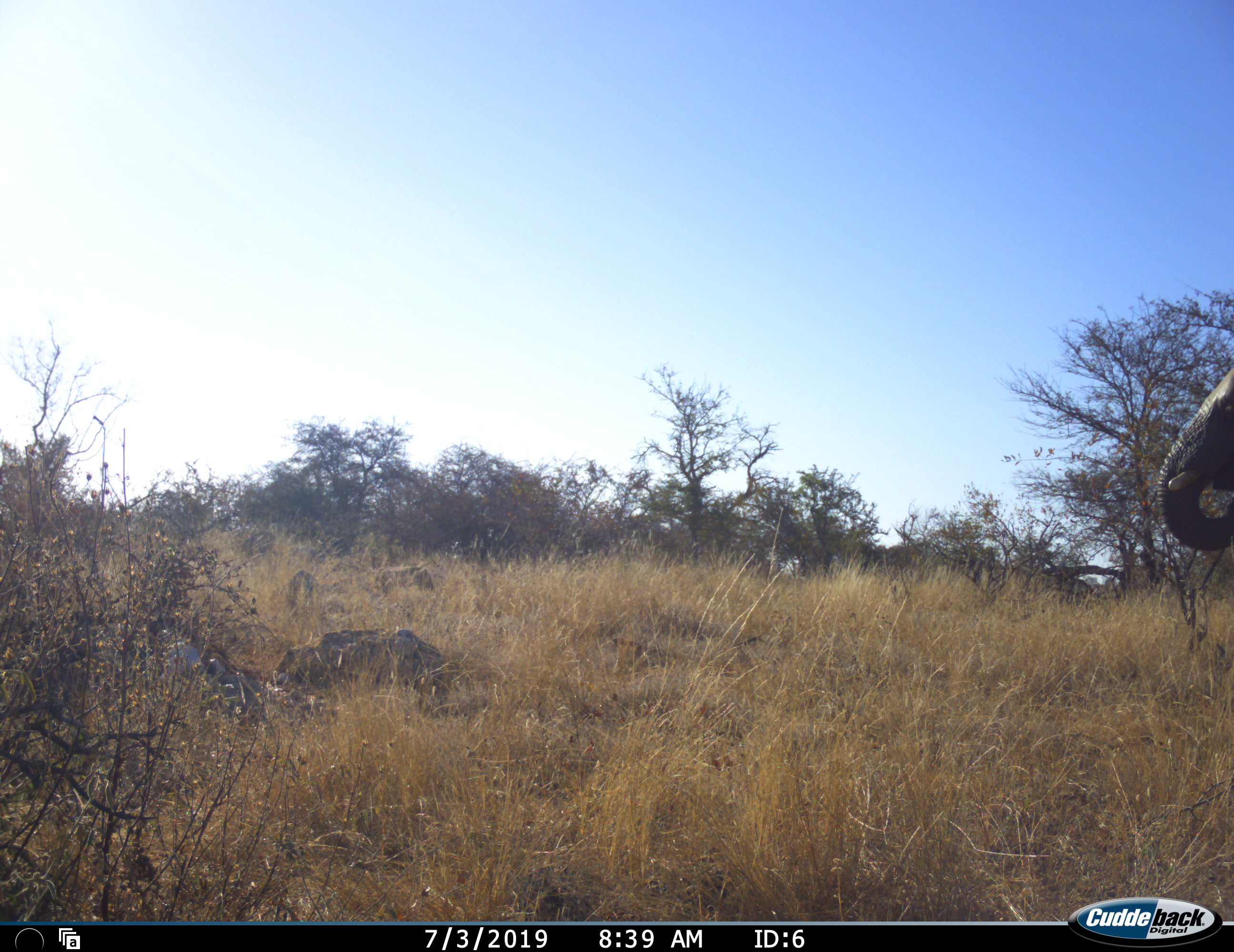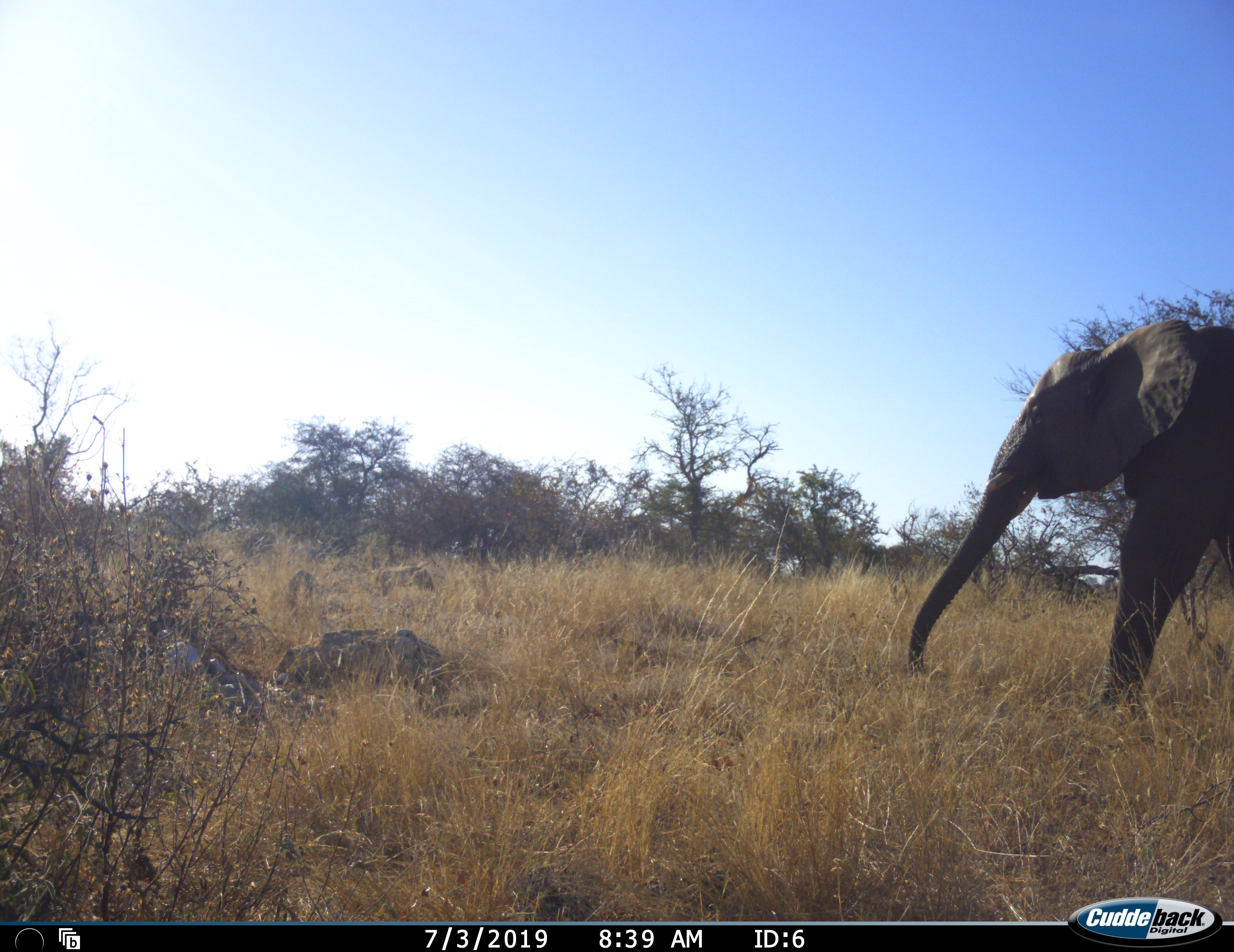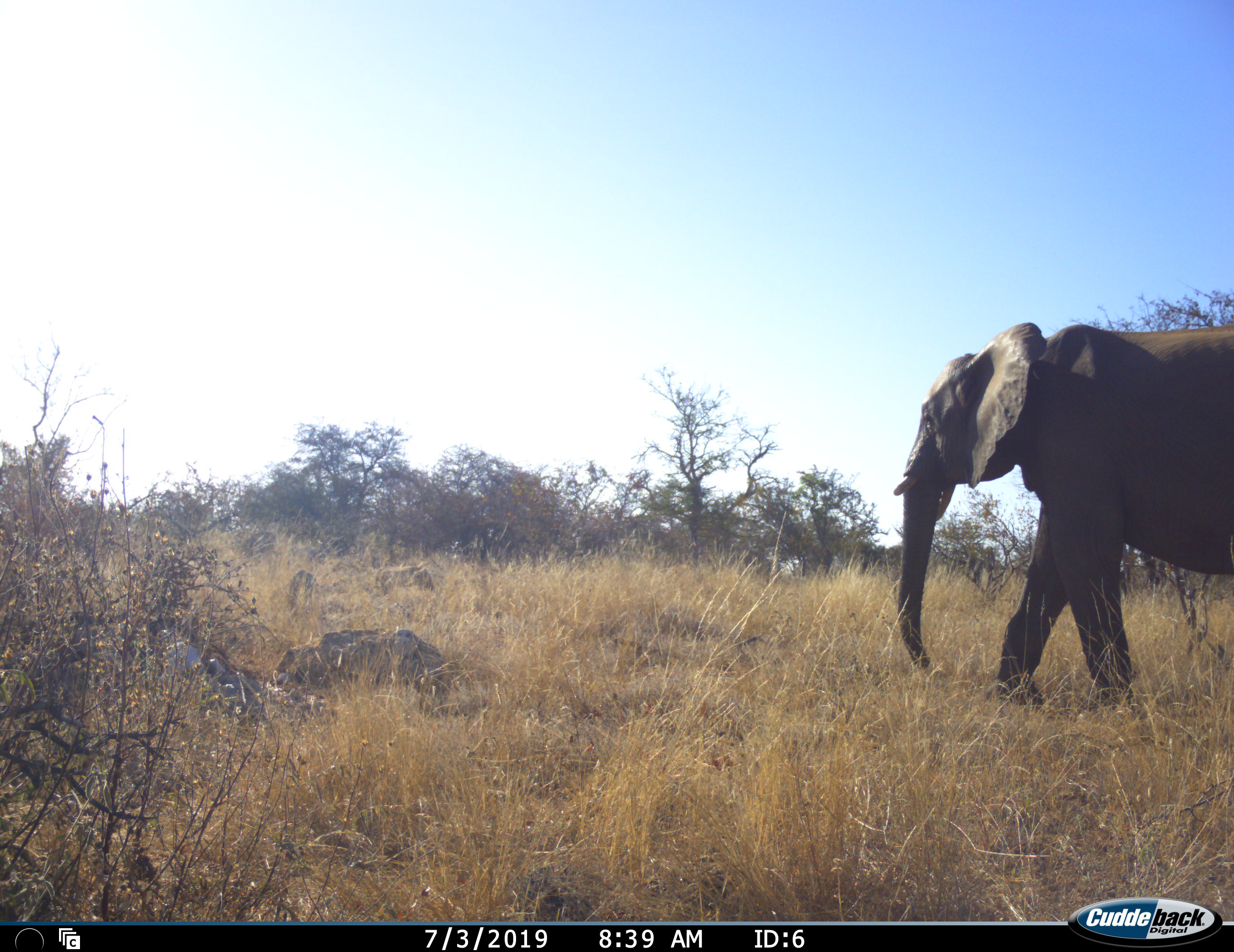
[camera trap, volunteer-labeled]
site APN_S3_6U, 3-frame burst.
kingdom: Animalia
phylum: Chordata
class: Mammalia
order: Proboscidea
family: Elephantidae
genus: Loxodonta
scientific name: Loxodonta africana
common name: african bush elephant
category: elephant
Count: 1.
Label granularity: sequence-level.